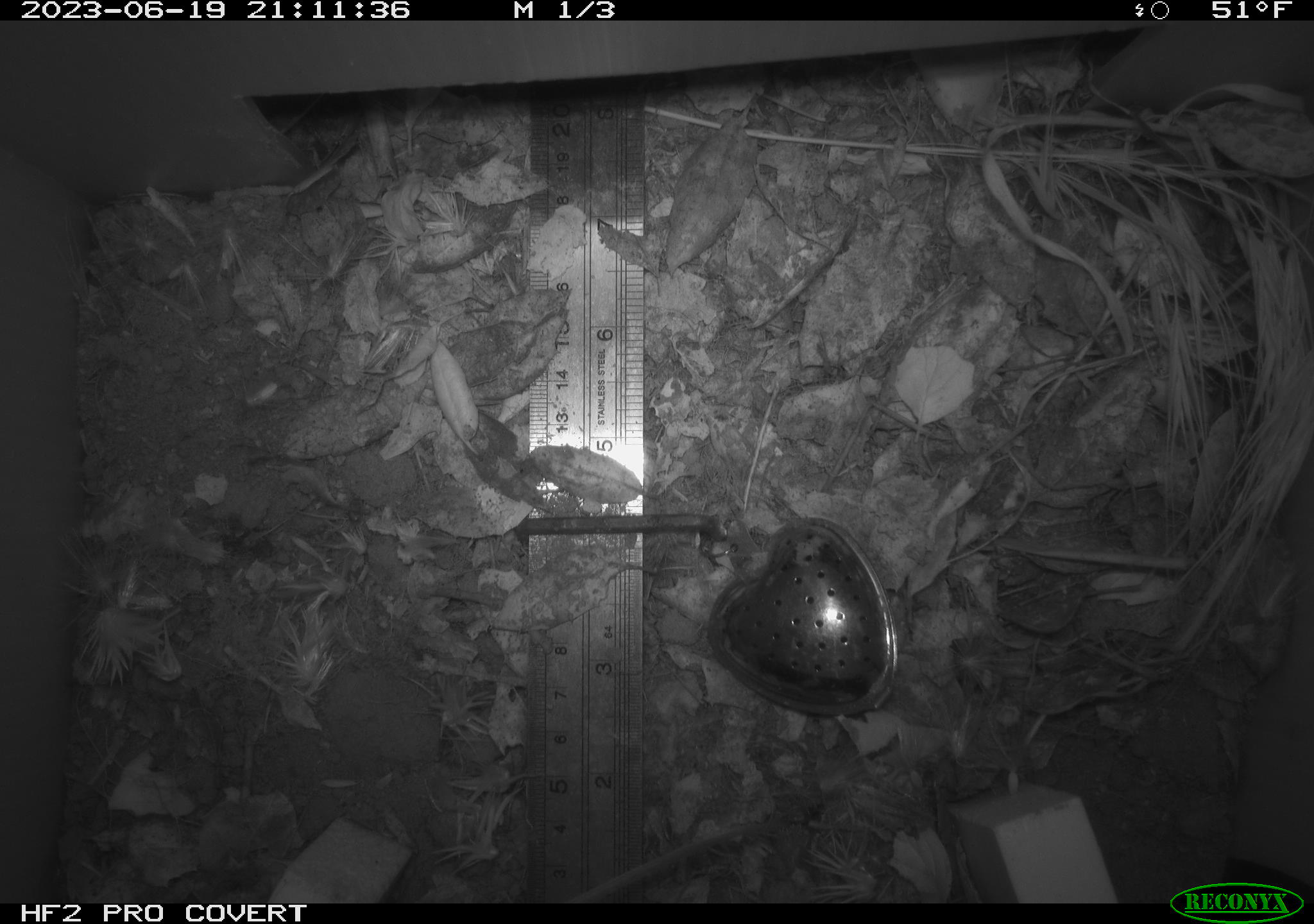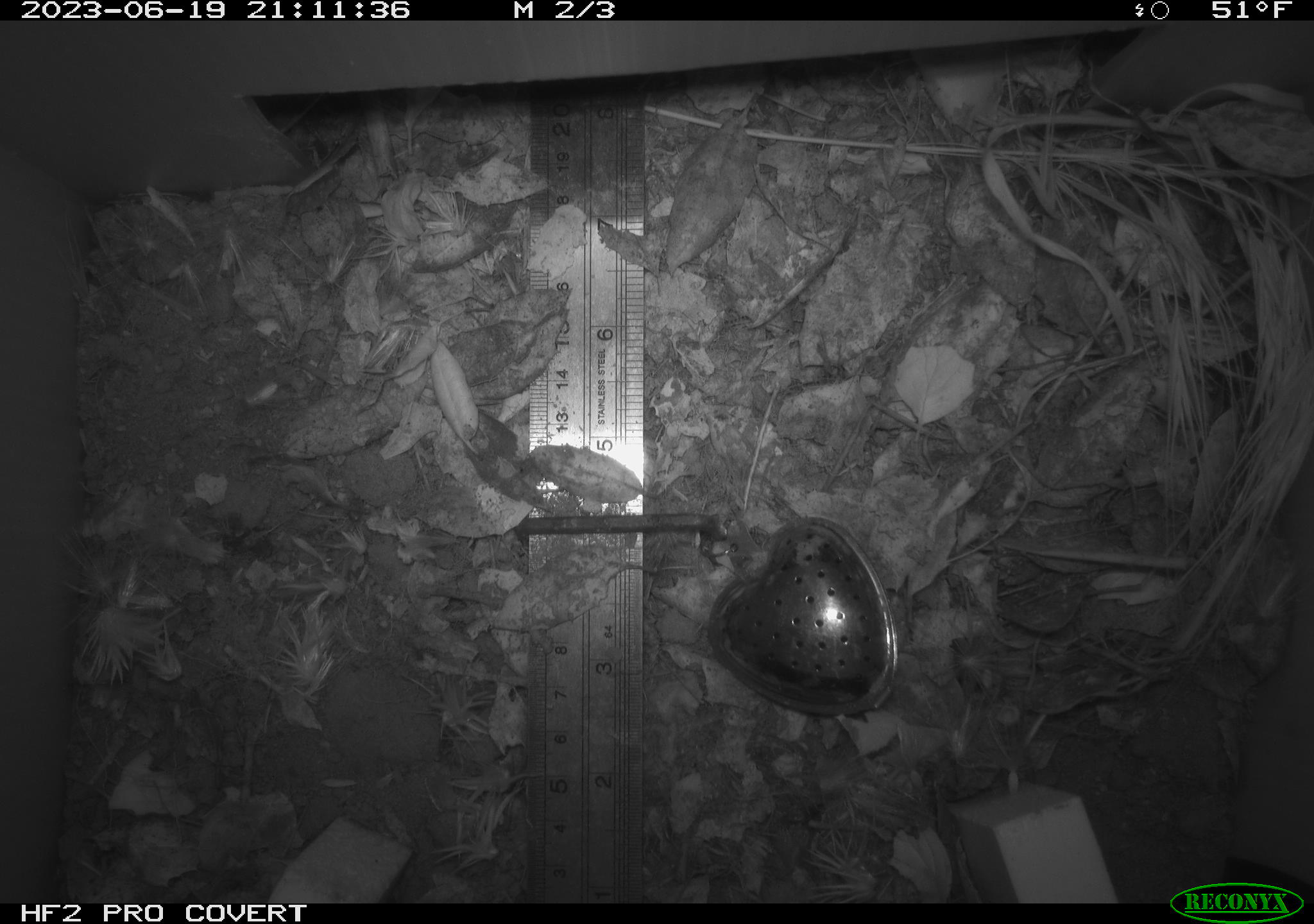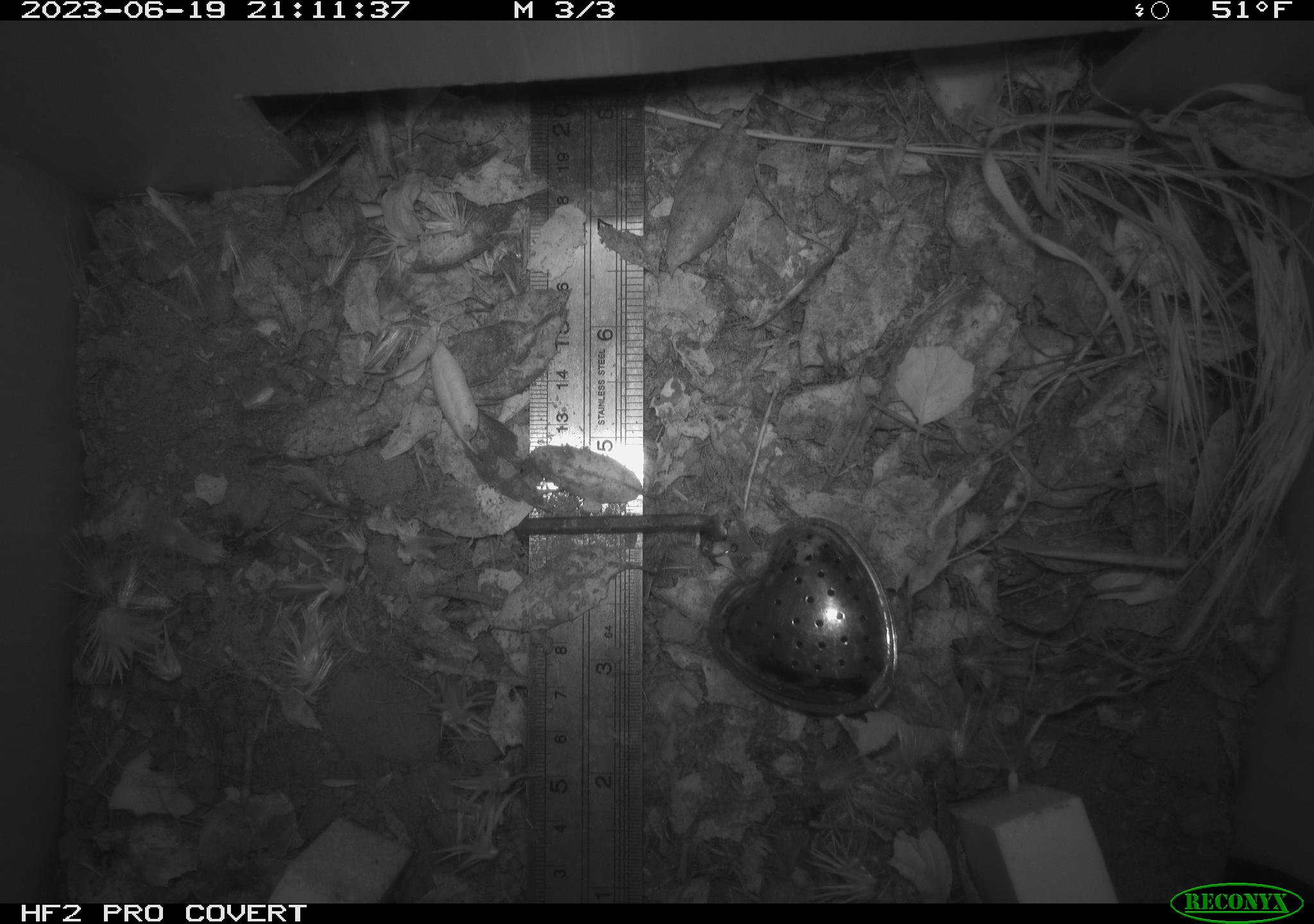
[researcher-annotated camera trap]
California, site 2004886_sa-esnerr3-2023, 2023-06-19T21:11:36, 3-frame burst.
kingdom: Animalia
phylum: Chordata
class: Mammalia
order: Rodentia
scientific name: Rodentia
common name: mouse species